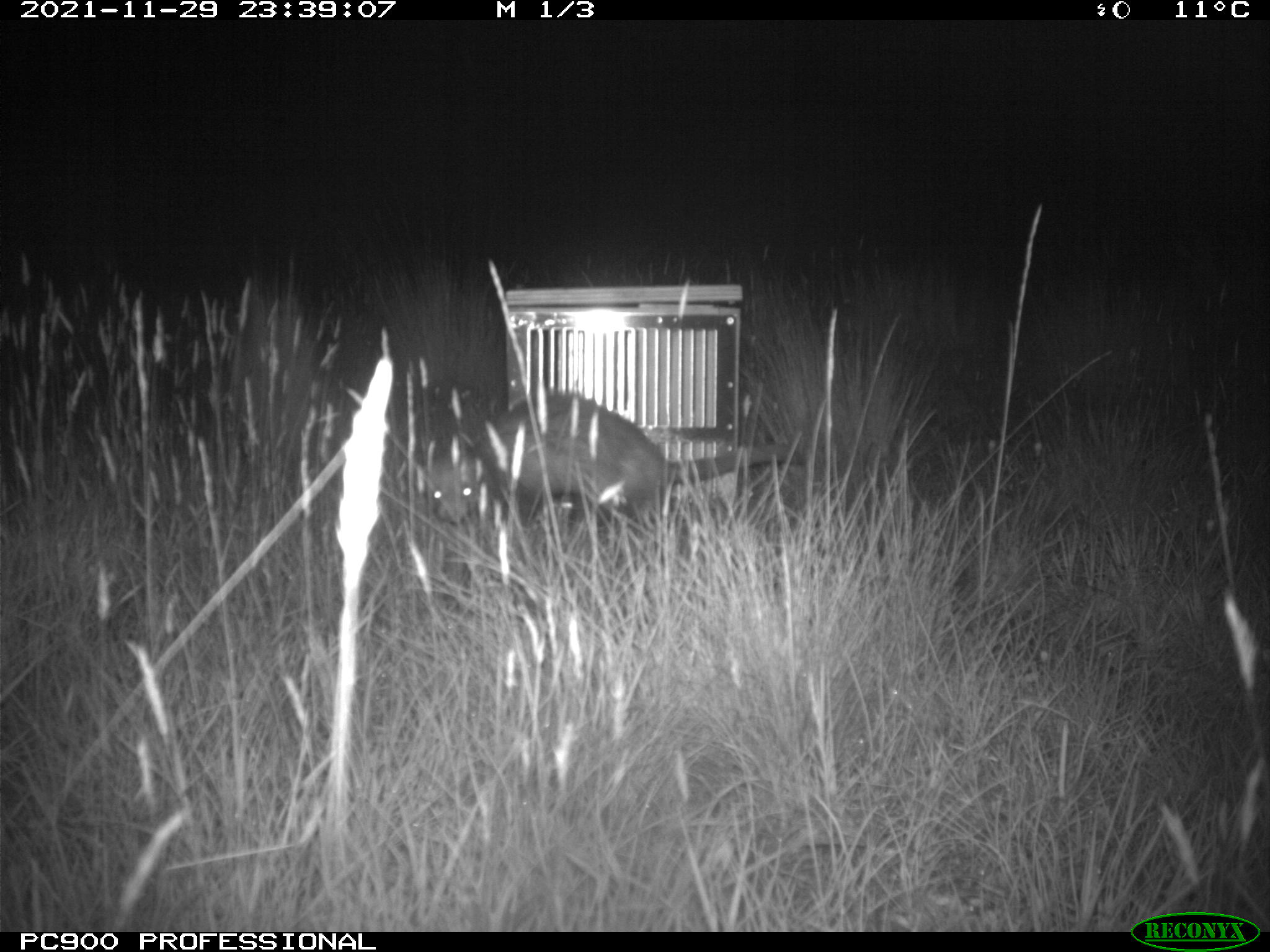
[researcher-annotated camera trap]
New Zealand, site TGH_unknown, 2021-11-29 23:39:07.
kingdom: Animalia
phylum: Chordata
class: Mammalia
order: Carnivora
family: Mustelidae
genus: Mustela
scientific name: Mustela furo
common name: ferret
Ferret (Mustela furo).